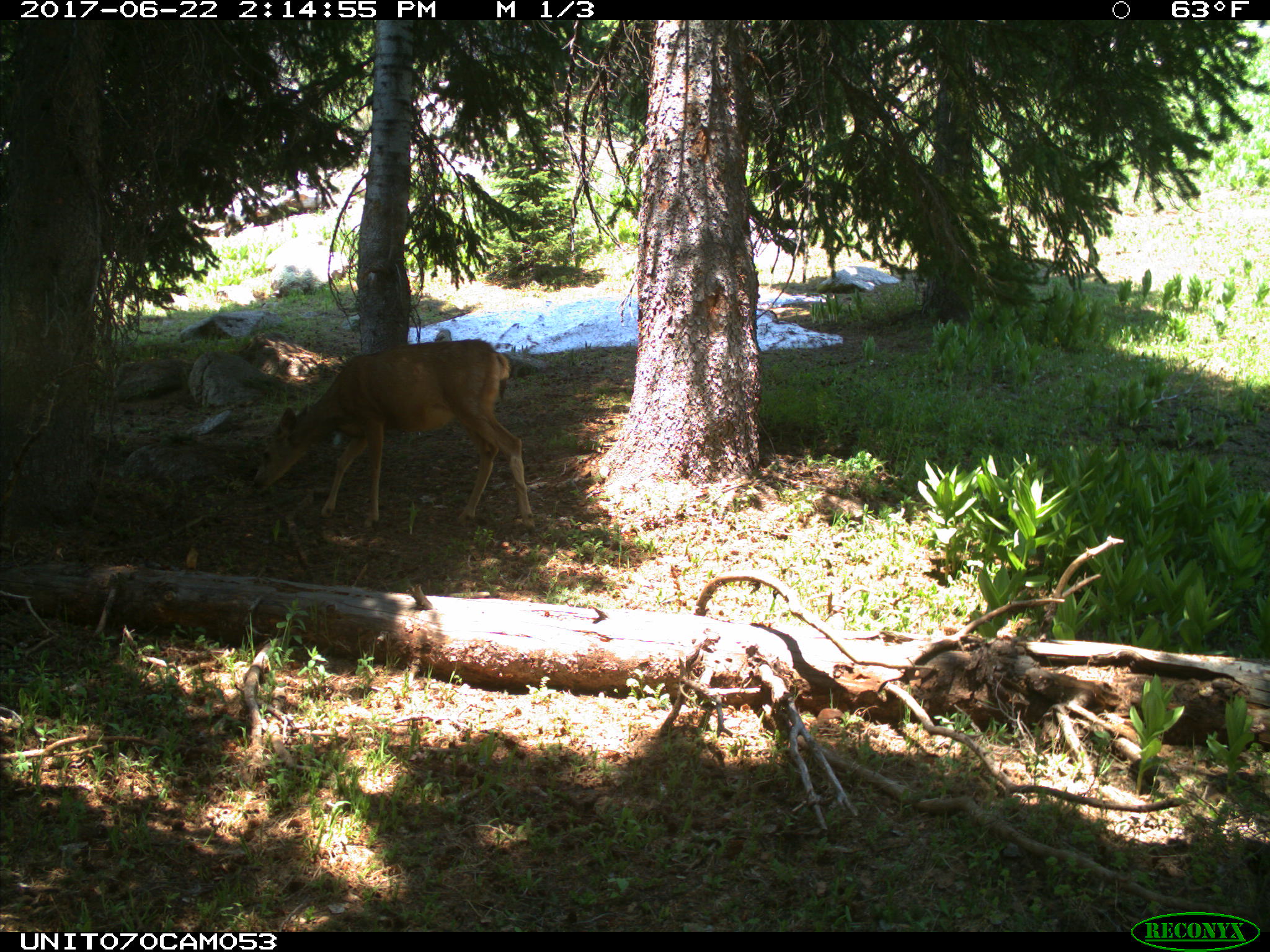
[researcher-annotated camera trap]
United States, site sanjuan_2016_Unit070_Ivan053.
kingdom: Animalia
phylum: Chordata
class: Mammalia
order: Artiodactyla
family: Cervidae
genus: Odocoileus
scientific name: Odocoileus hemionus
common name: mule deer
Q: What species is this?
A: Odocoileus hemionus (mule deer).